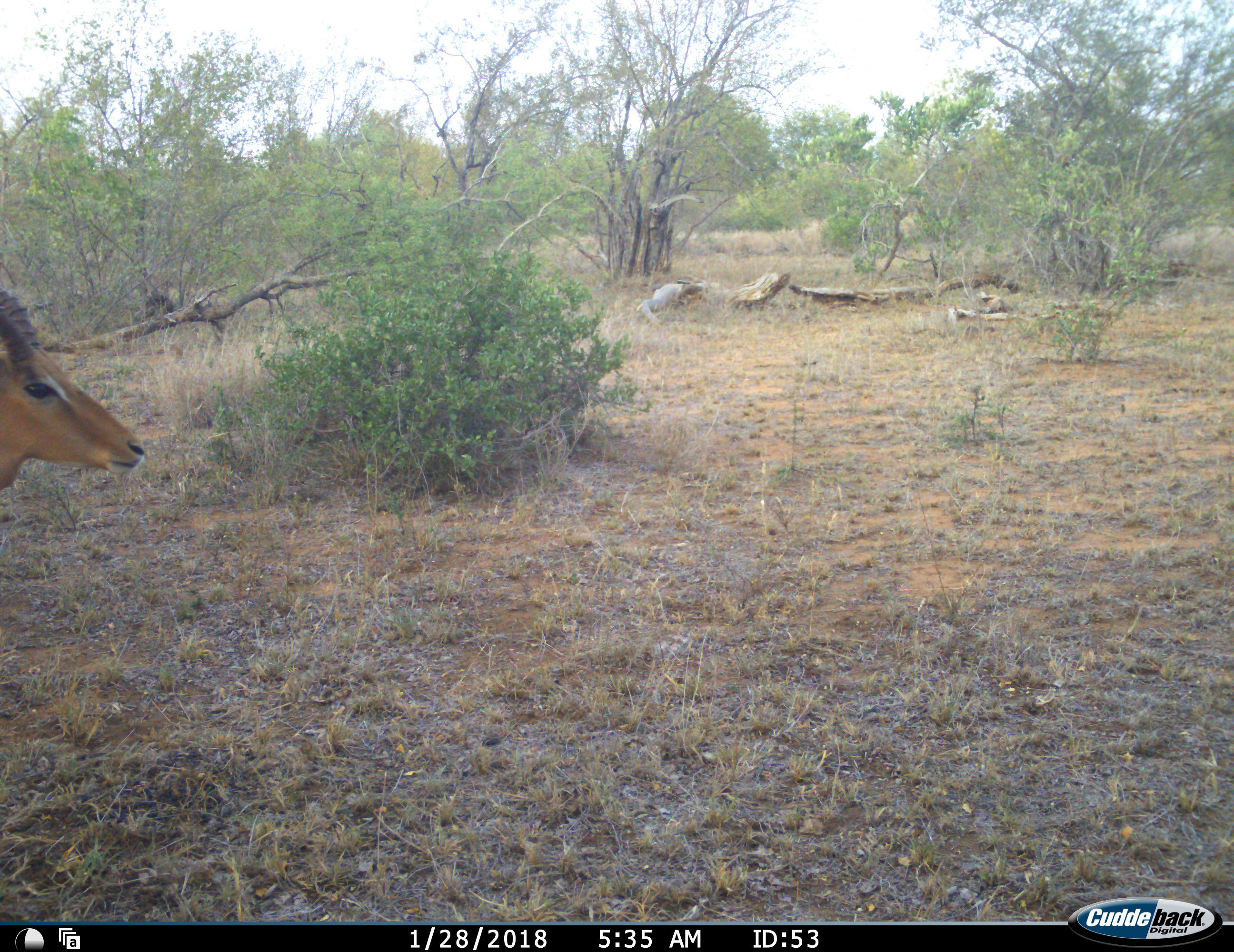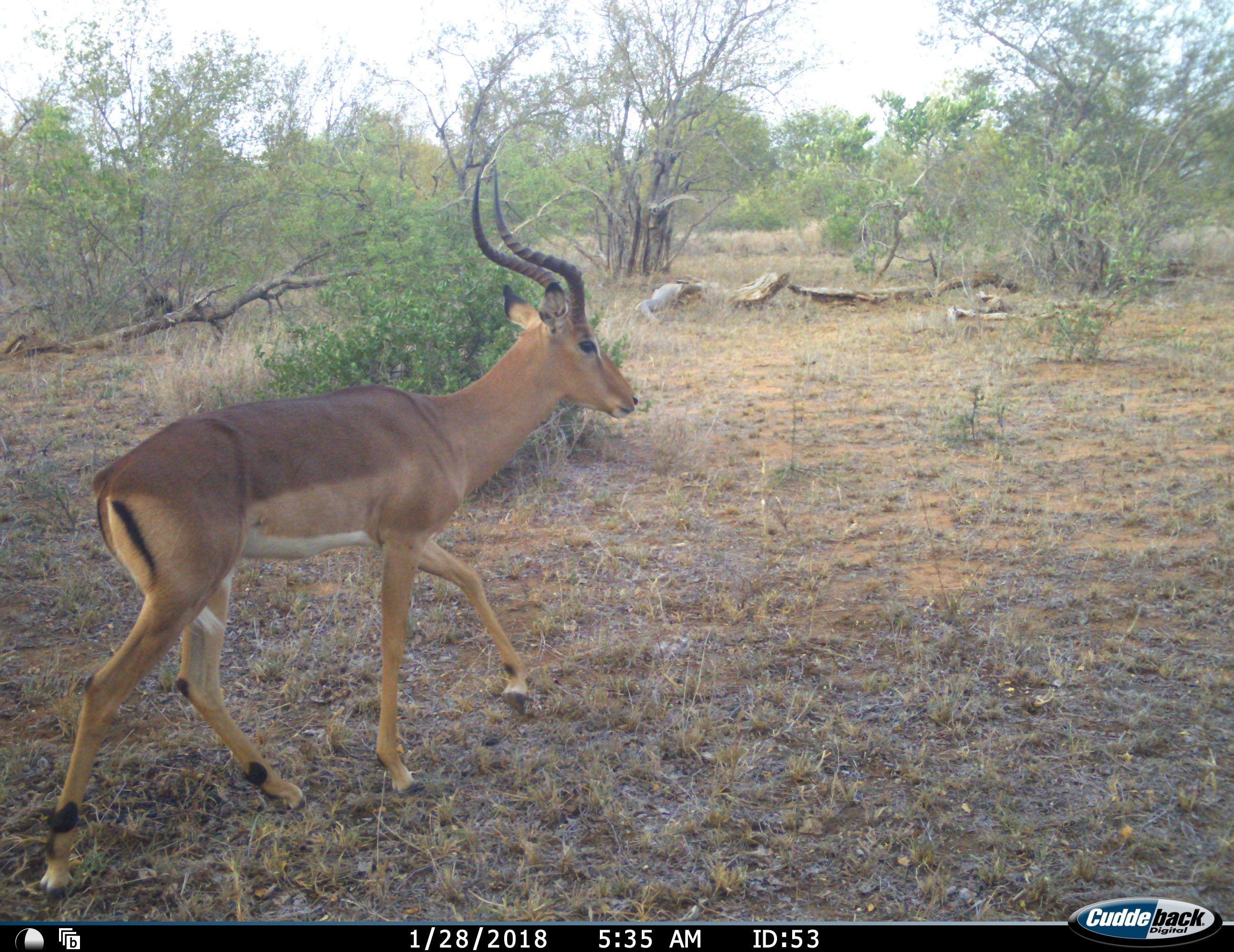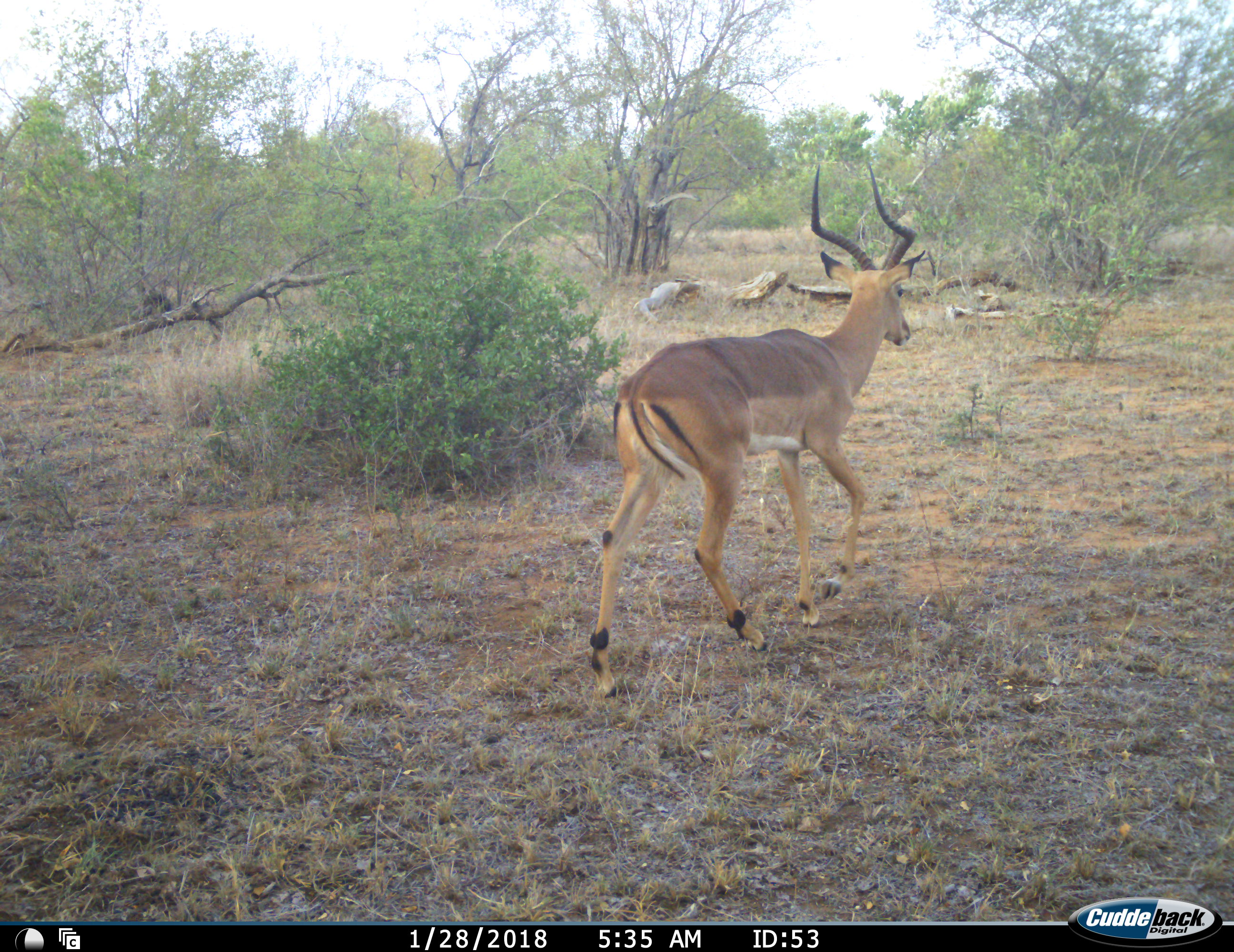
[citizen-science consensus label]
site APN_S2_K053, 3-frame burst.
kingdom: Animalia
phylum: Chordata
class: Mammalia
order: Artiodactyla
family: Bovidae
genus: Aepyceros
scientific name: Aepyceros melampus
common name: impala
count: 1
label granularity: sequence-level